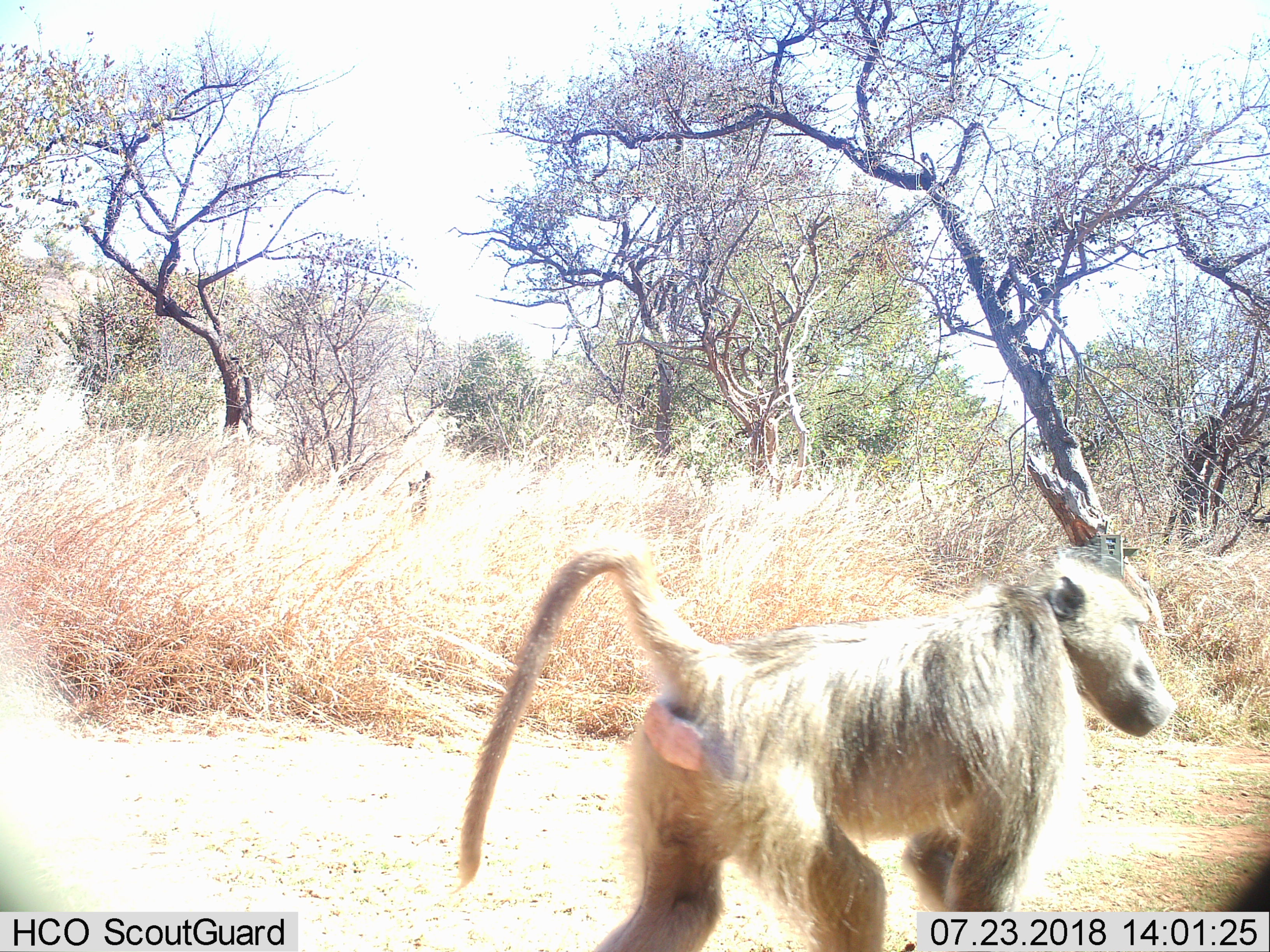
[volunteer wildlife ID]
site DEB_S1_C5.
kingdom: Animalia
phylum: Chordata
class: Mammalia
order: Primates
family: Cercopithecidae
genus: Papio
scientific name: Papio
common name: baboon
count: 1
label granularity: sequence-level